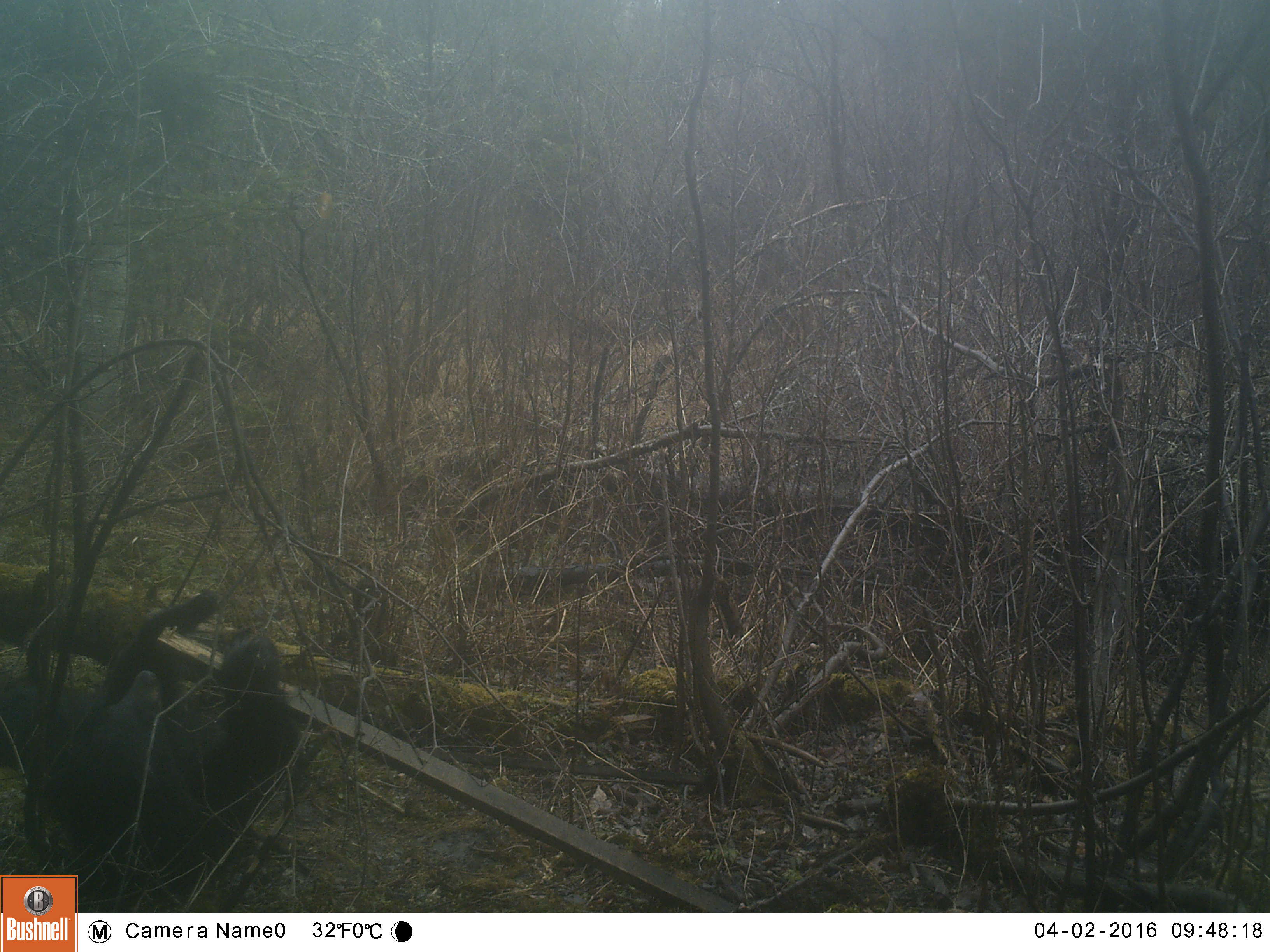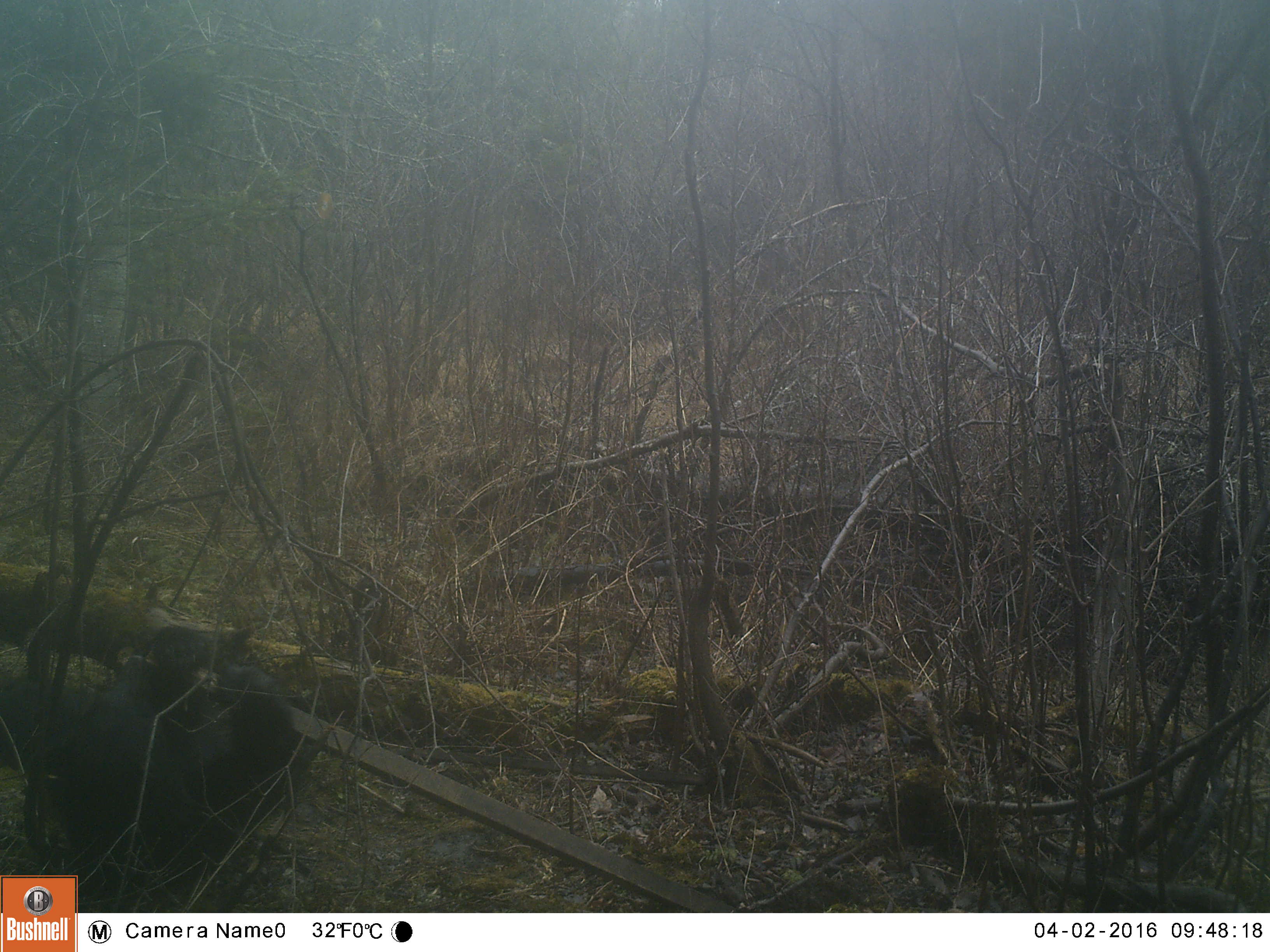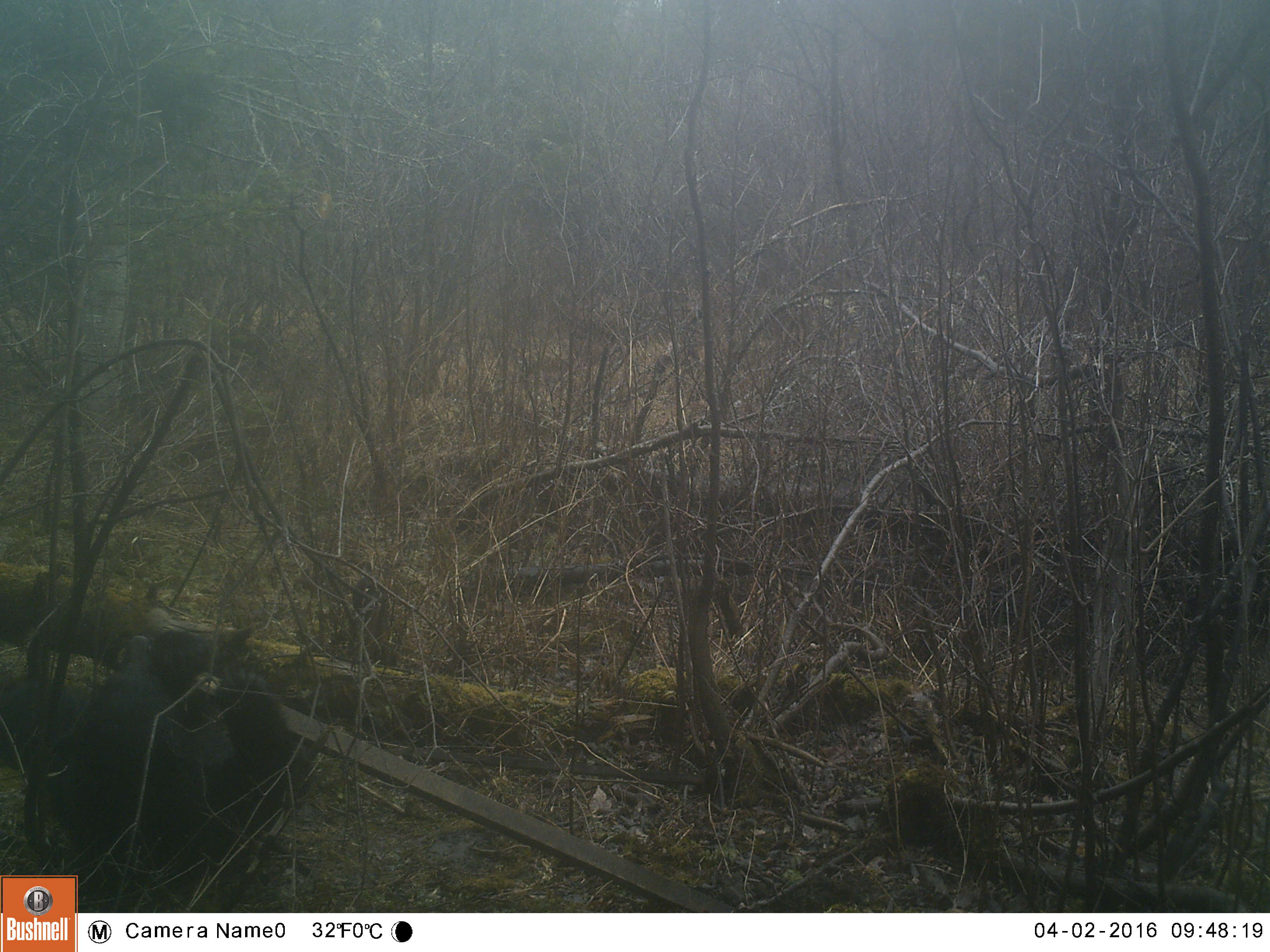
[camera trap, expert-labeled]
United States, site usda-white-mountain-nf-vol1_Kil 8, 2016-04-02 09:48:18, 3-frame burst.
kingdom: Animalia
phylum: Chordata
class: Mammalia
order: Carnivora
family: Ursidae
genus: Ursus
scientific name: Ursus americanus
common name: black bear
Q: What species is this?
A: Black bear (Ursus americanus).